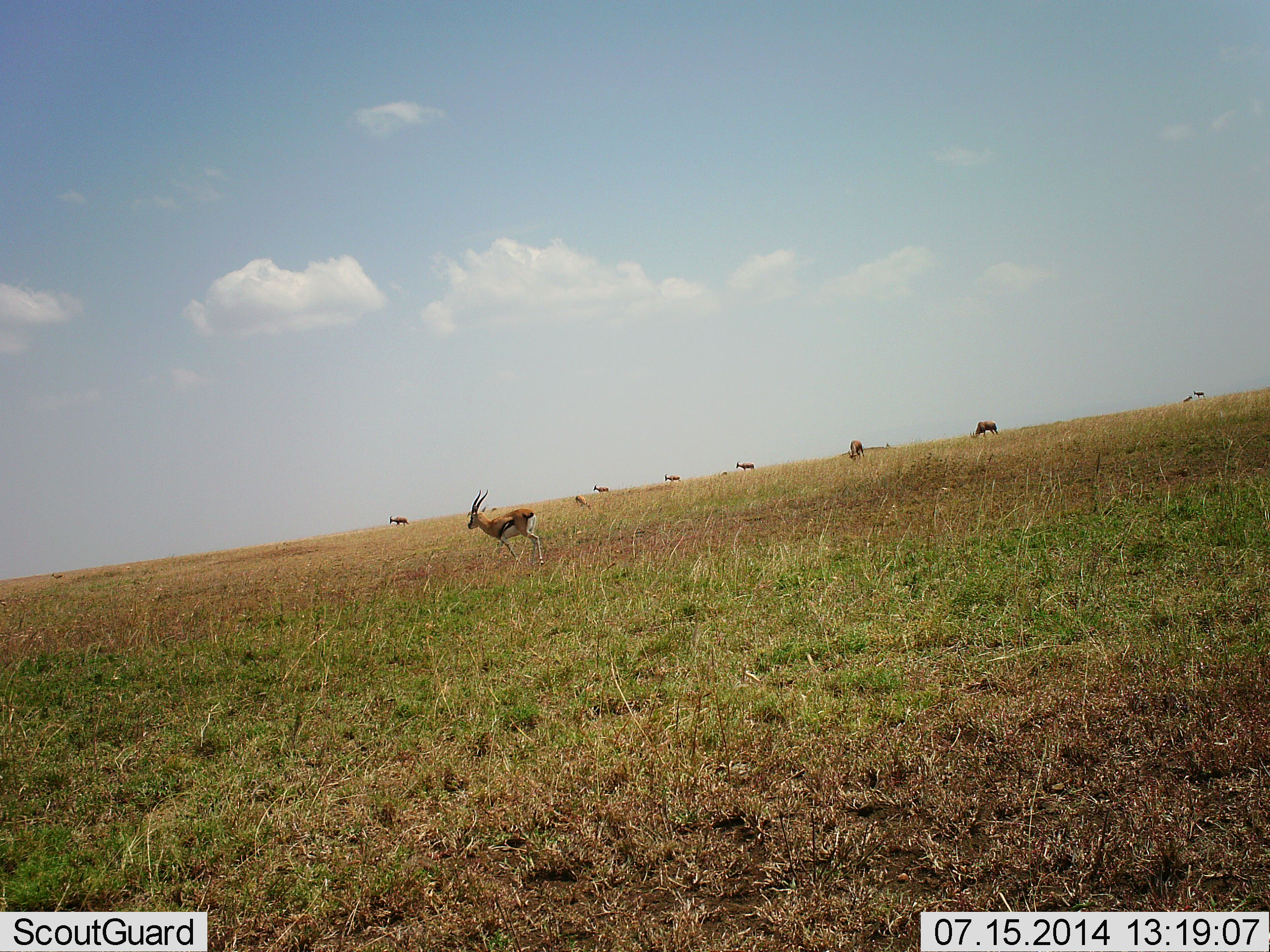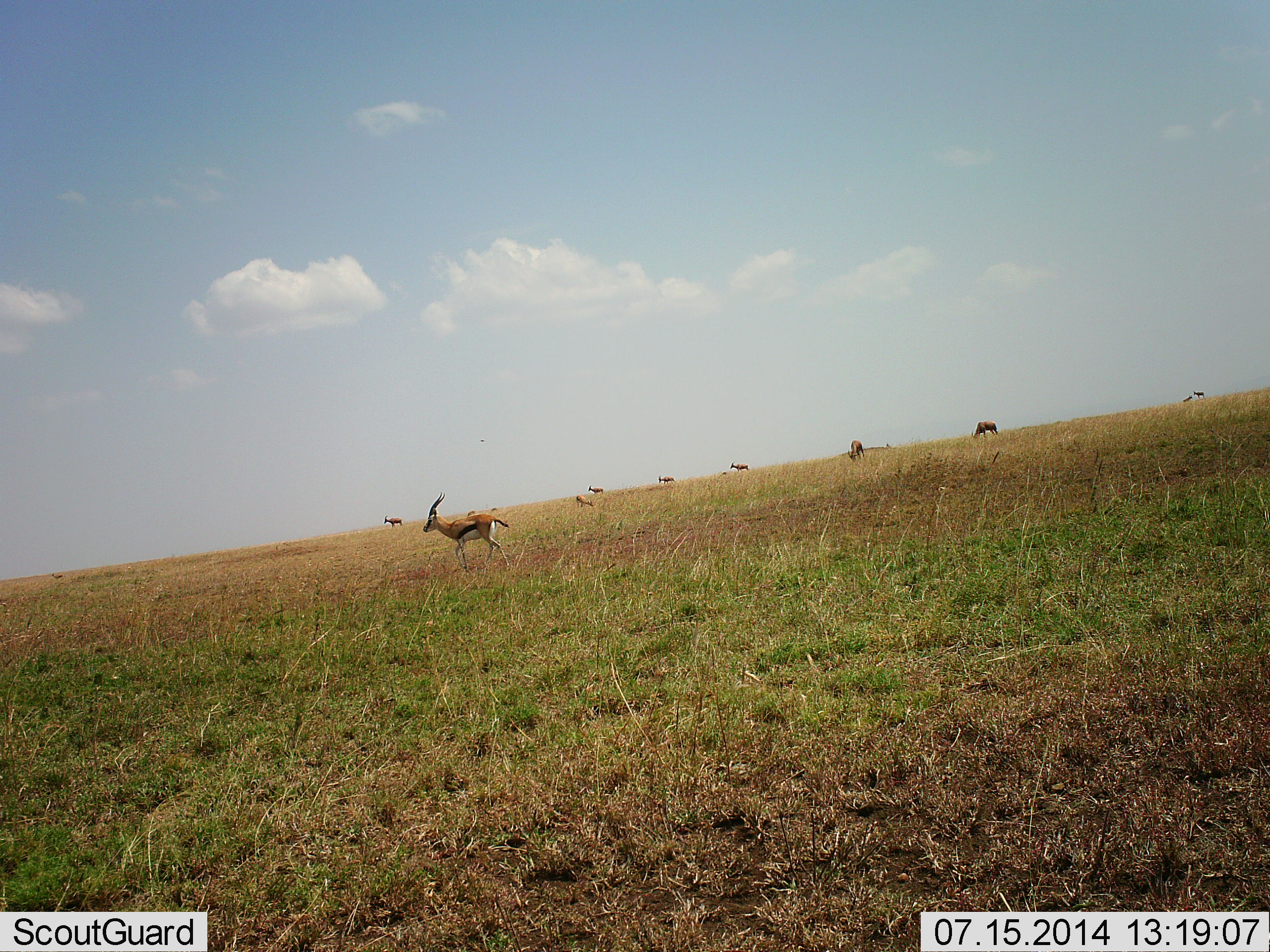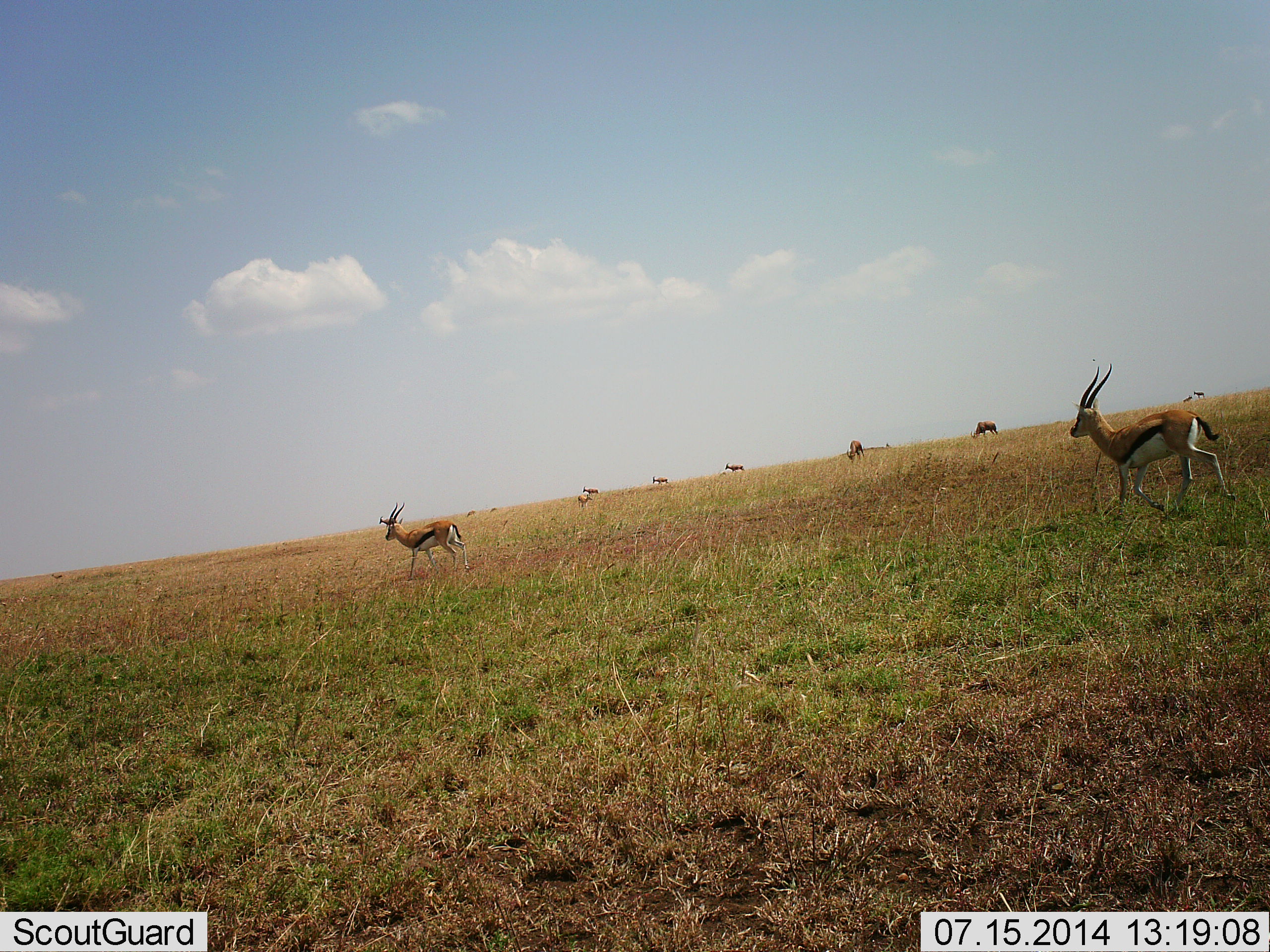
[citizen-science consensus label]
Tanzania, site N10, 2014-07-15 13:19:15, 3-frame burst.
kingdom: Animalia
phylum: Chordata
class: Mammalia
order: Artiodactyla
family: Bovidae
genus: Eudorcas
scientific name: Eudorcas thomsonii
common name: thomson's gazelle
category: gazellethomsons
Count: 9.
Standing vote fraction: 55%.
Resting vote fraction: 0%.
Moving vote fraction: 91%.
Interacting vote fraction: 0%.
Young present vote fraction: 0%.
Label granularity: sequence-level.